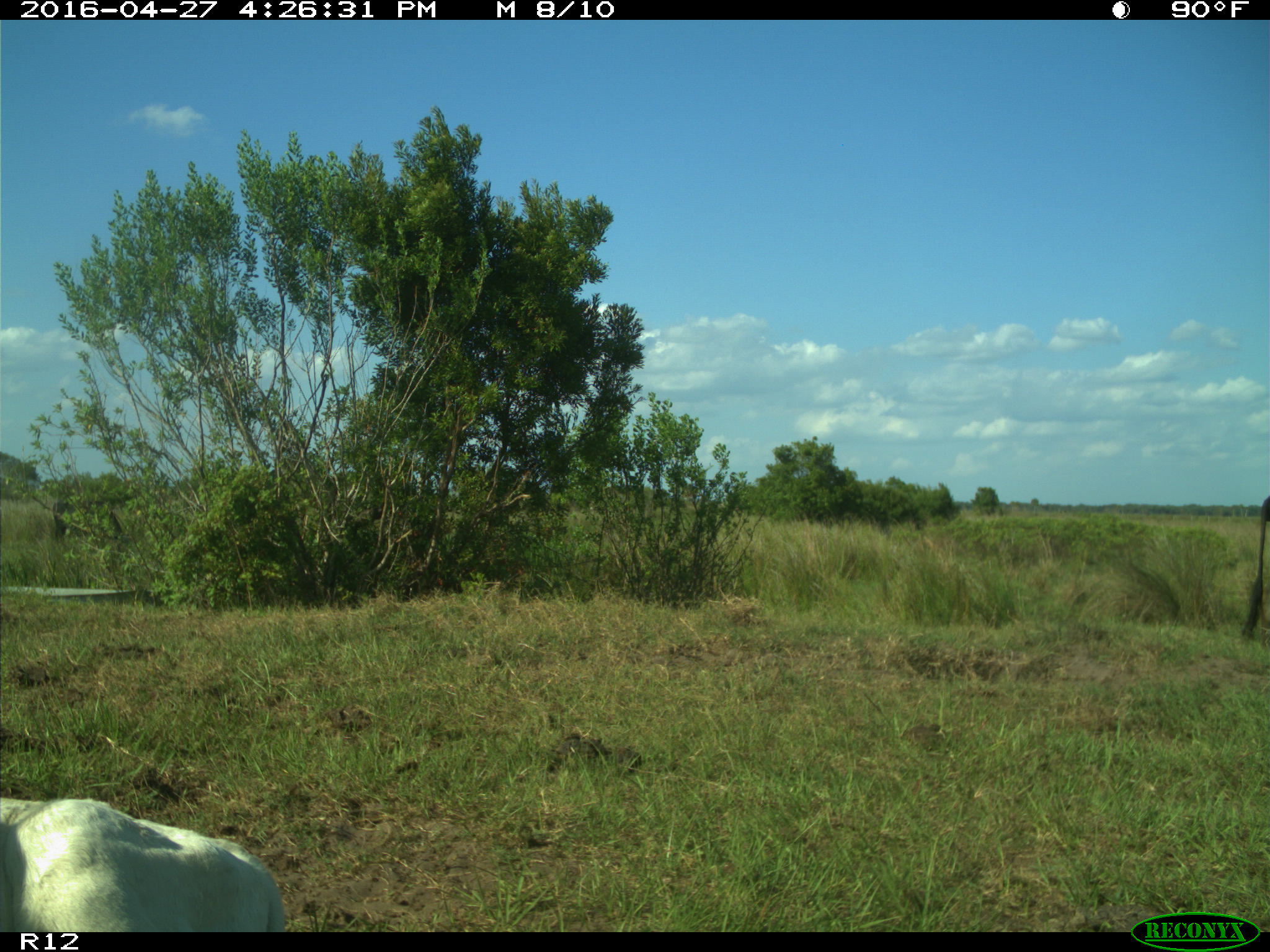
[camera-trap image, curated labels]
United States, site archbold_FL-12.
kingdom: Animalia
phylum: Chordata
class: Mammalia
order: Artiodactyla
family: Bovidae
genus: Bos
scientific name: Bos taurus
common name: domestic cow